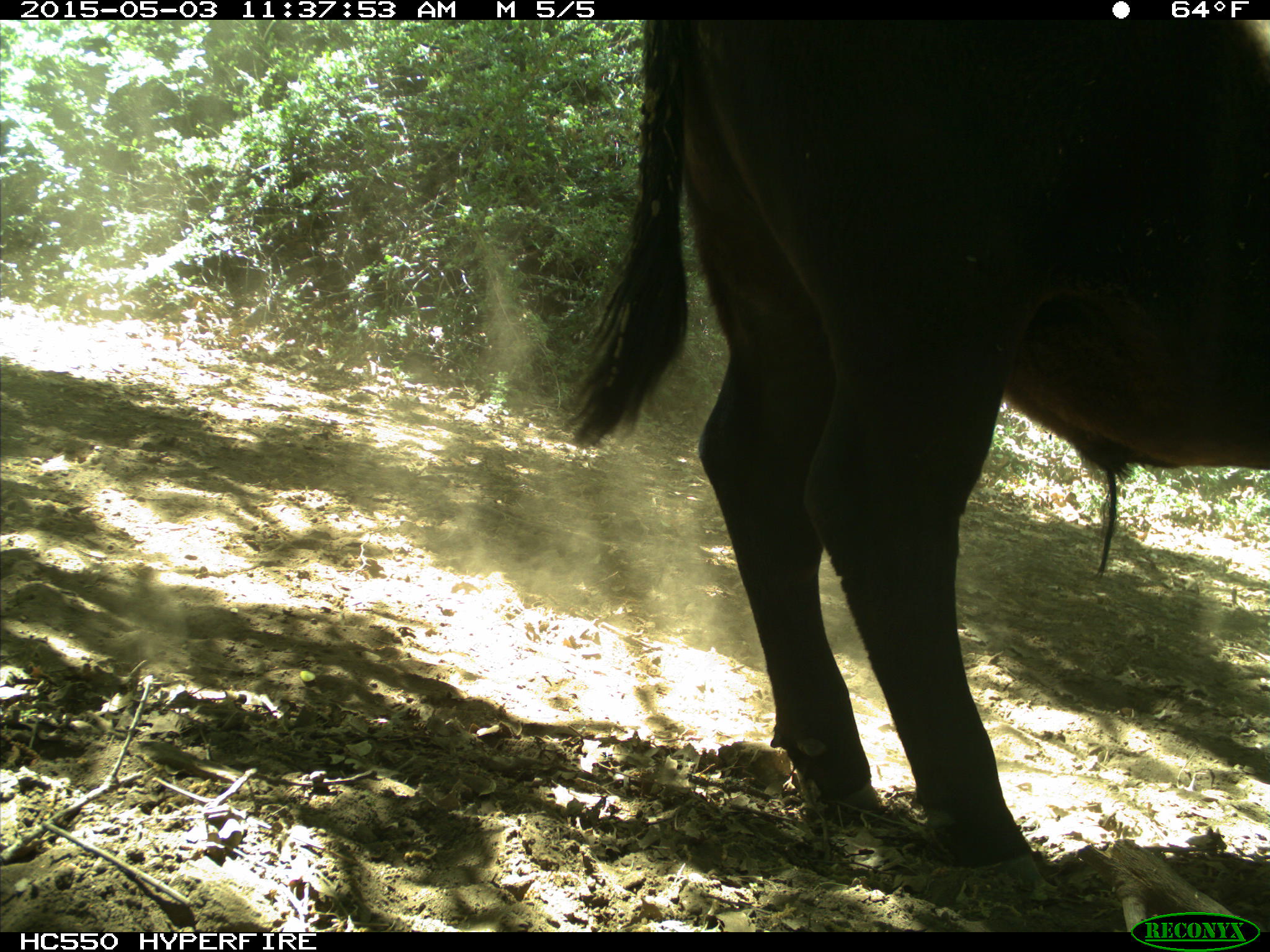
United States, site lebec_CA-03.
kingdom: Animalia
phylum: Chordata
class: Mammalia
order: Artiodactyla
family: Bovidae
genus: Bos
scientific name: Bos taurus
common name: domestic cow